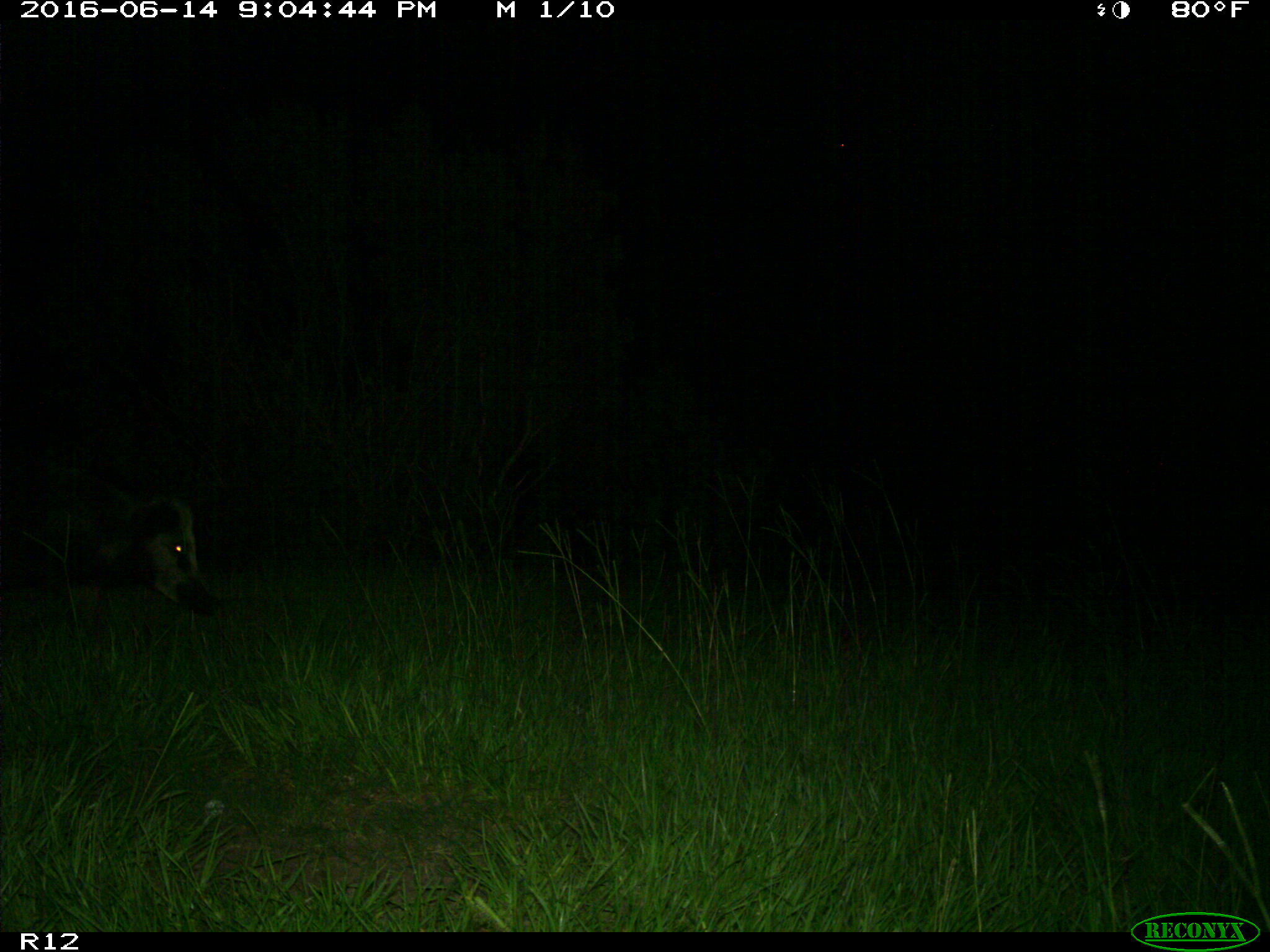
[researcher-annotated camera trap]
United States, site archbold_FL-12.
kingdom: Animalia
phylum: Chordata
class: Mammalia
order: Artiodactyla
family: Suidae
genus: Sus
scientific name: Sus scrofa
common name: wild boar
Sus scrofa (wild boar).